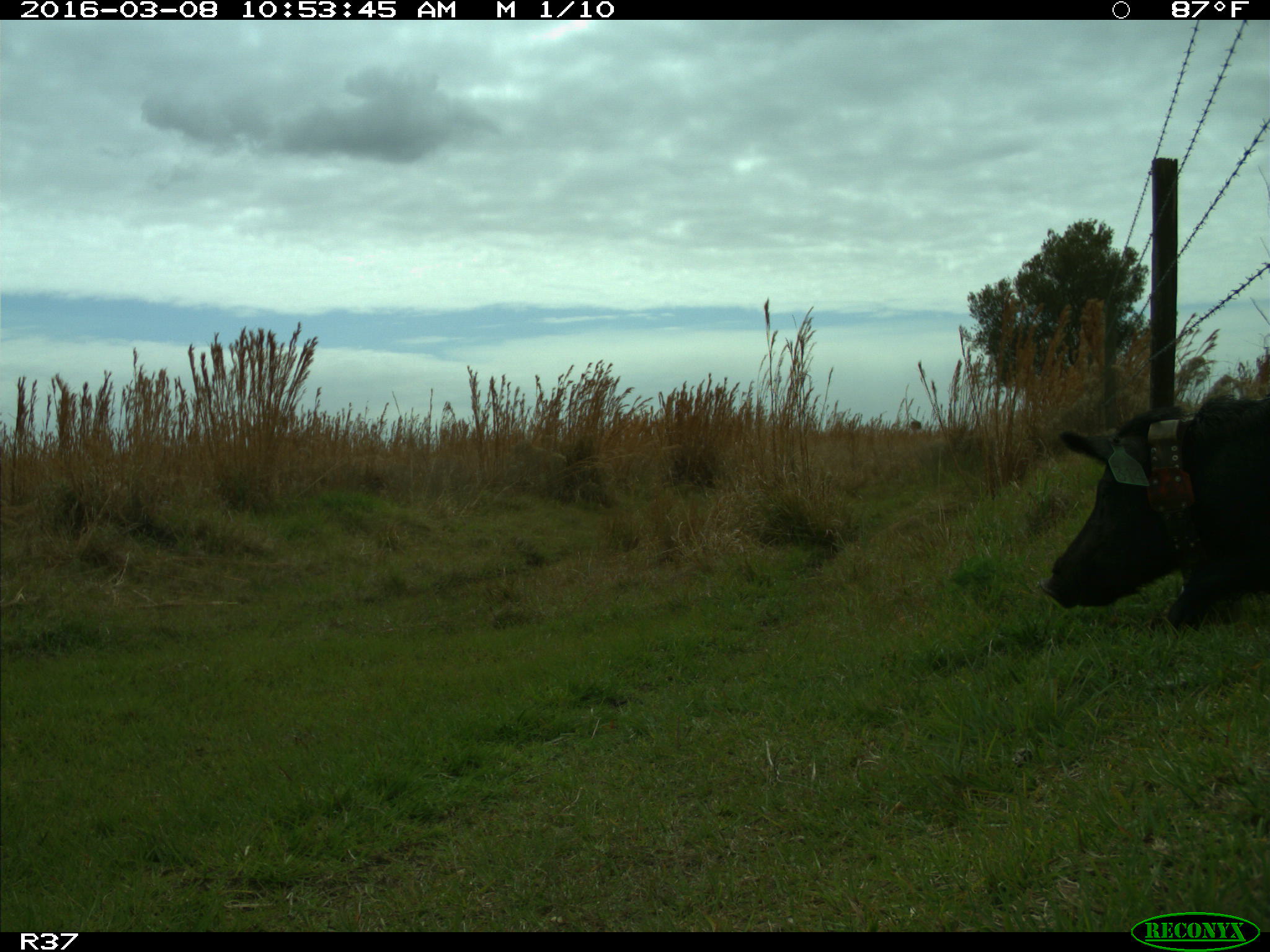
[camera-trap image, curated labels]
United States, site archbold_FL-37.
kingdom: Animalia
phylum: Chordata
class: Mammalia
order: Artiodactyla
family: Suidae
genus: Sus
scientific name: Sus scrofa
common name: wild boar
Sus scrofa (wild boar).